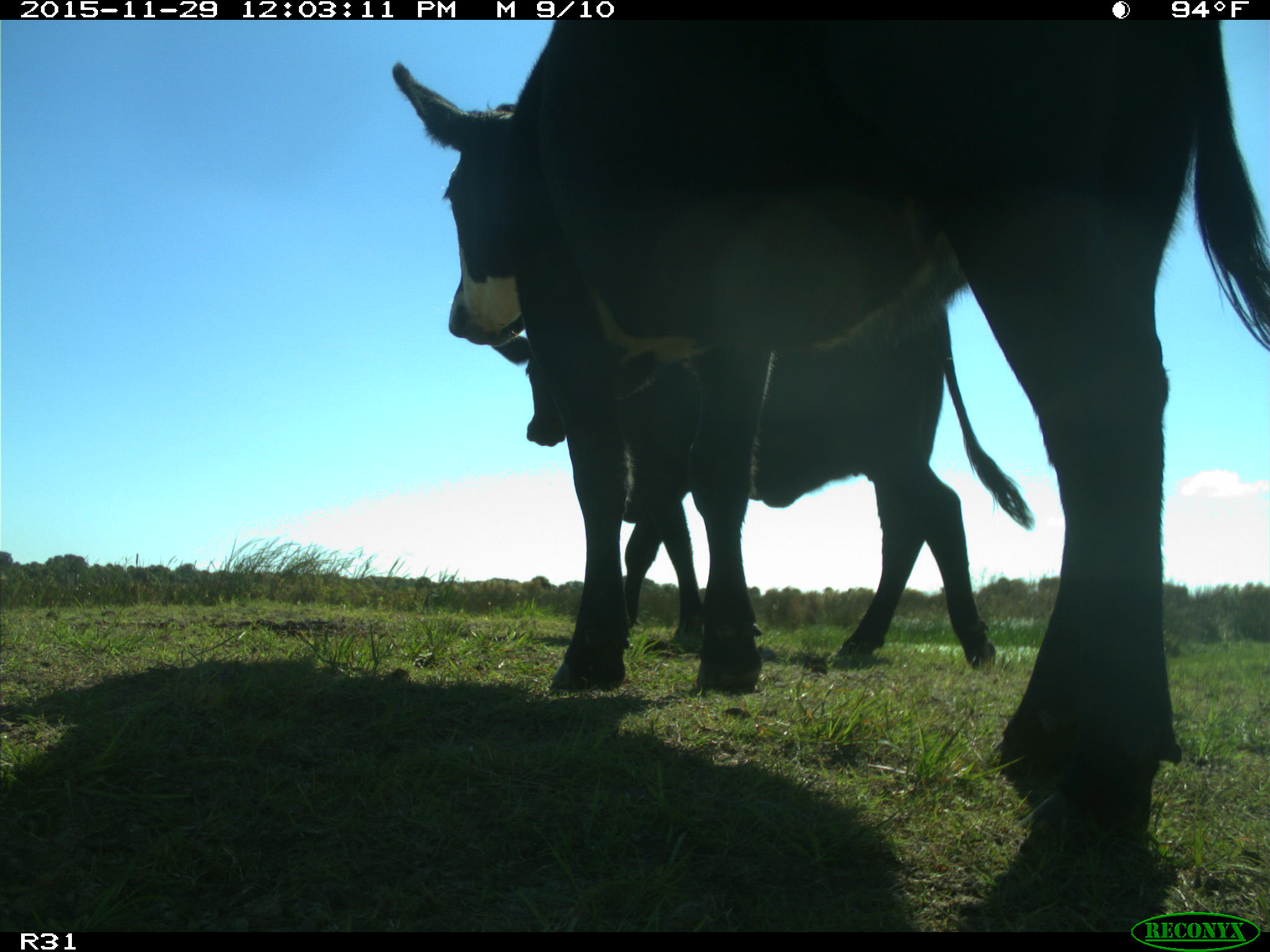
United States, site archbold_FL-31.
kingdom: Animalia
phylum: Chordata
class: Mammalia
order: Artiodactyla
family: Bovidae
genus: Bos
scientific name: Bos taurus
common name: domestic cow